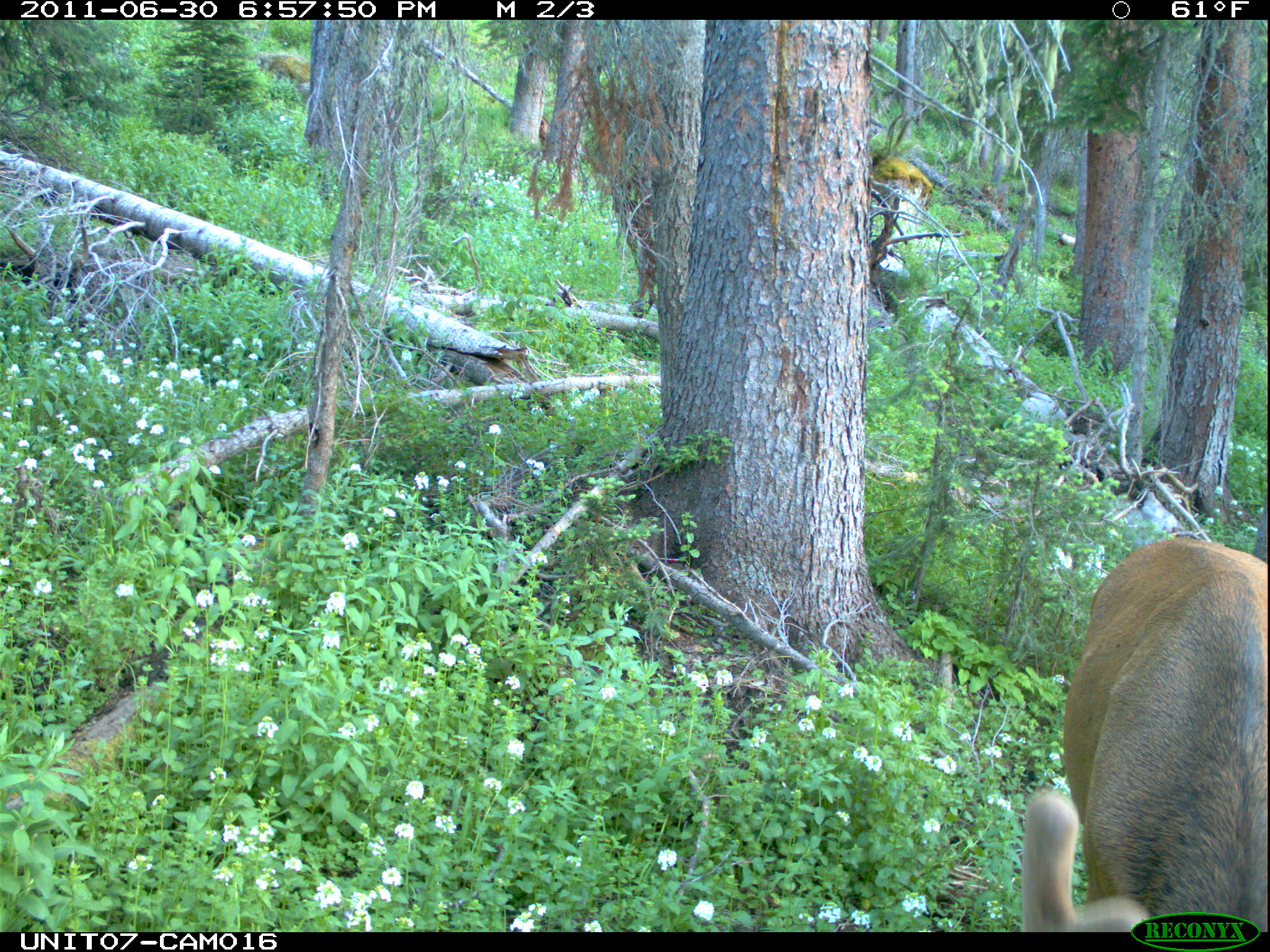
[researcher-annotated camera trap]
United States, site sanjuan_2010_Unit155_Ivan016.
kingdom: Animalia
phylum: Chordata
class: Mammalia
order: Artiodactyla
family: Cervidae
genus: Cervus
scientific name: Cervus elaphus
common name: red deer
Cervus elaphus (red deer).